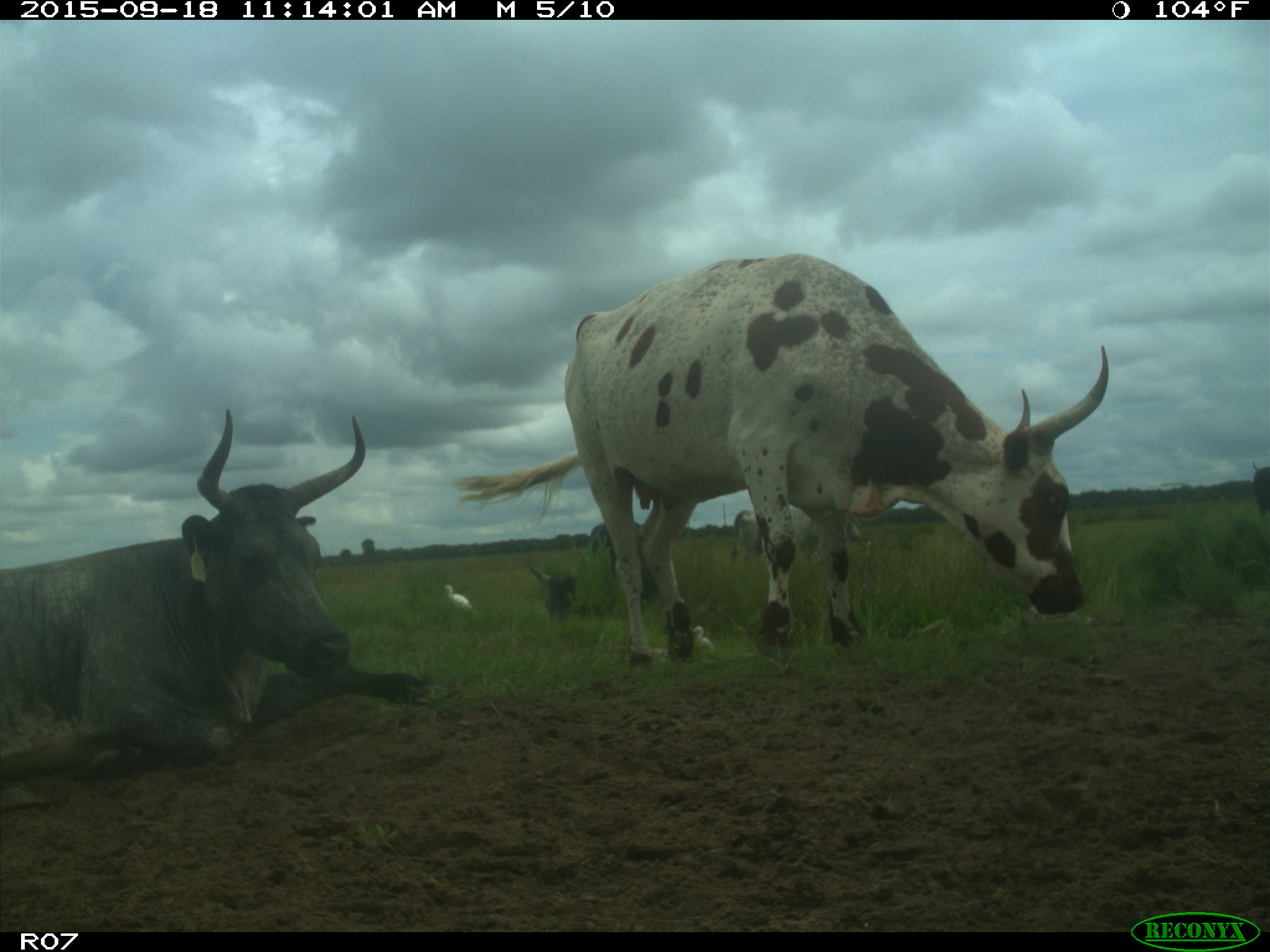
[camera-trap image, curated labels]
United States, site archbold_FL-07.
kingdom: Animalia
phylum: Chordata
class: Mammalia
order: Artiodactyla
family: Bovidae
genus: Bos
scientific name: Bos taurus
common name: domestic cow